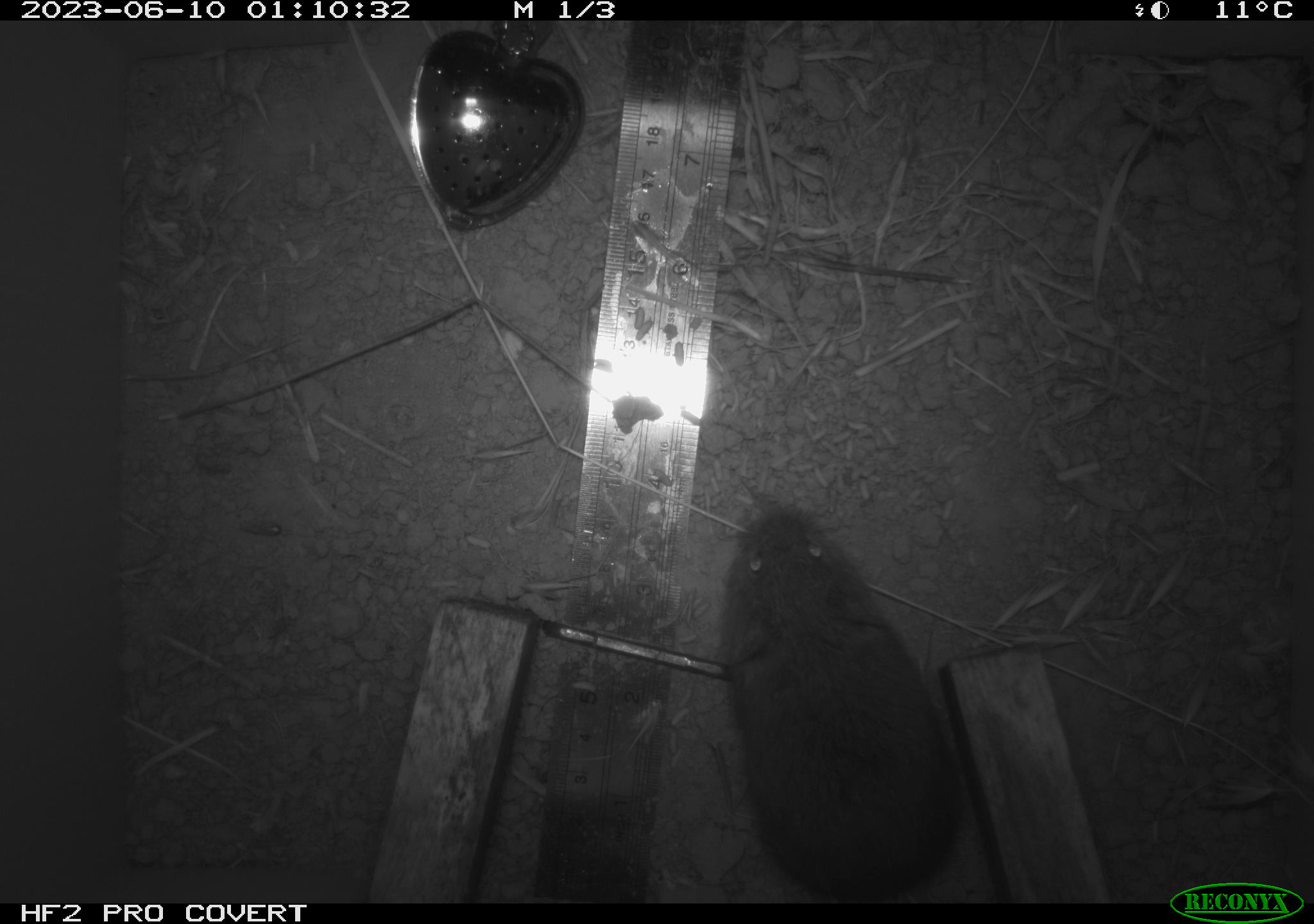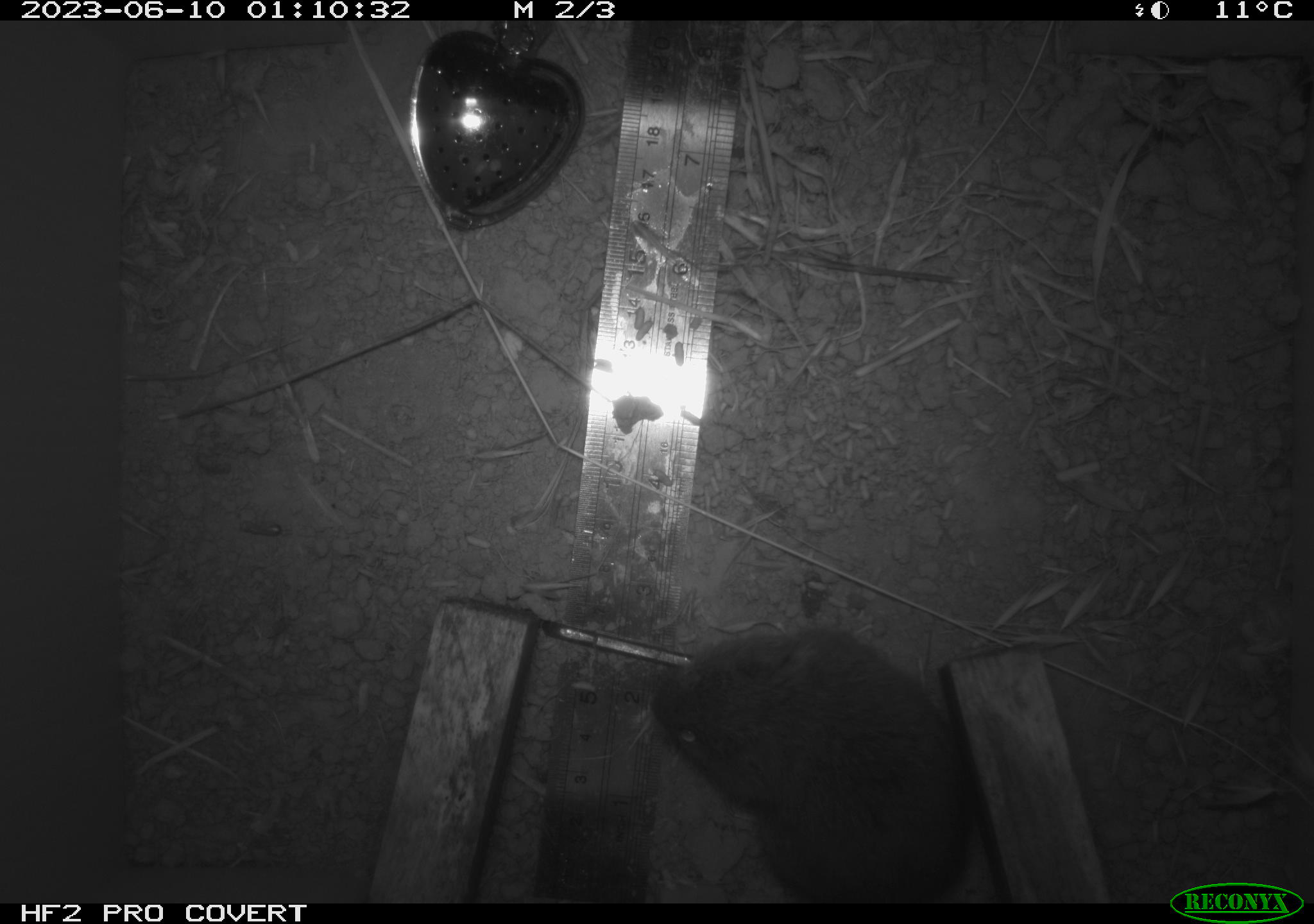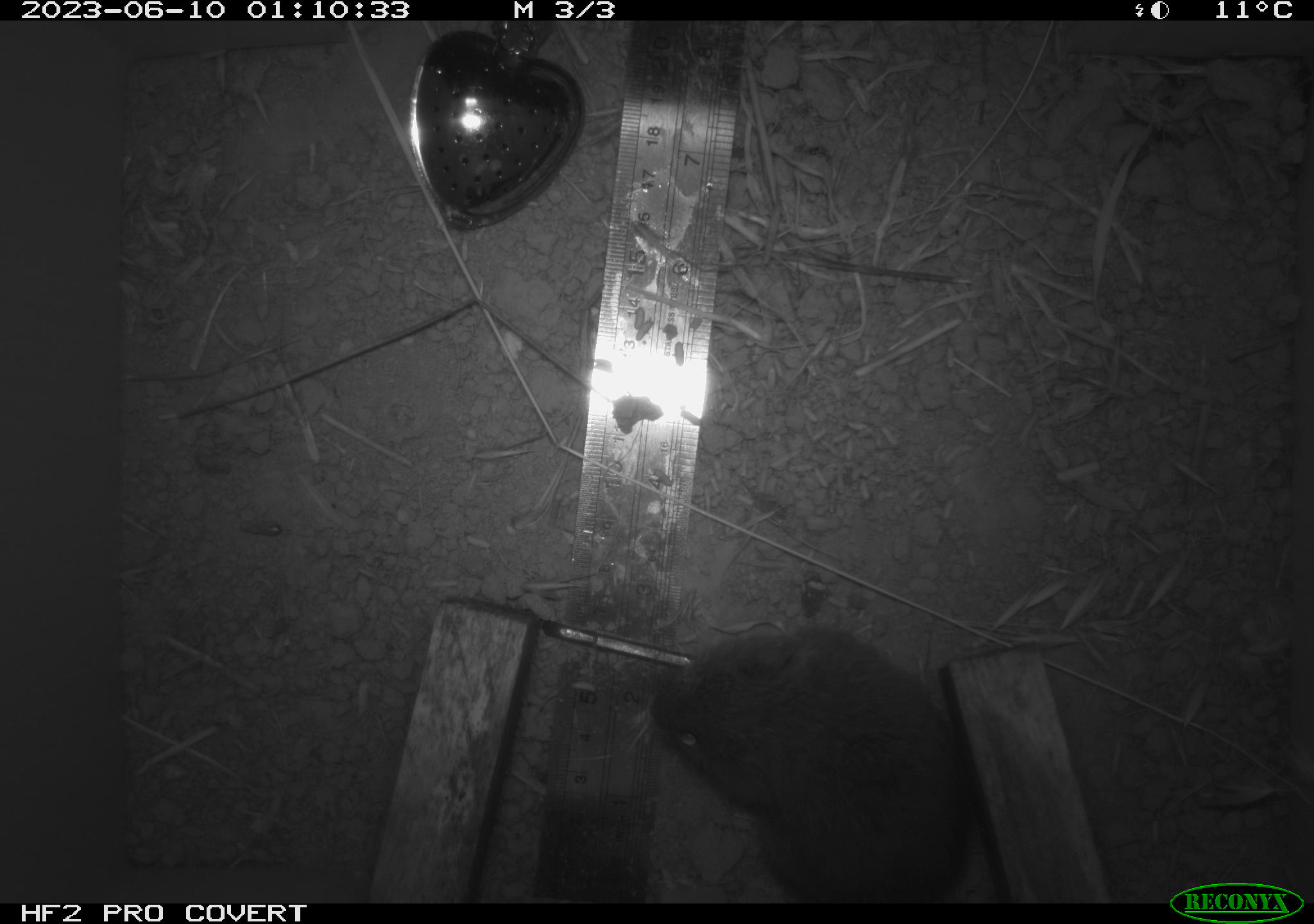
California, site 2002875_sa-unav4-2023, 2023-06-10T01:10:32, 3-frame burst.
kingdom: Animalia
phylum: Chordata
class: Mammalia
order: Rodentia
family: Cricetidae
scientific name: Arvicolinae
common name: voles, lemmings, and muskrats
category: arvicolinae subfamily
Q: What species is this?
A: Arvicolinae subfamily (voles, lemmings, and muskrats) (Arvicolinae).